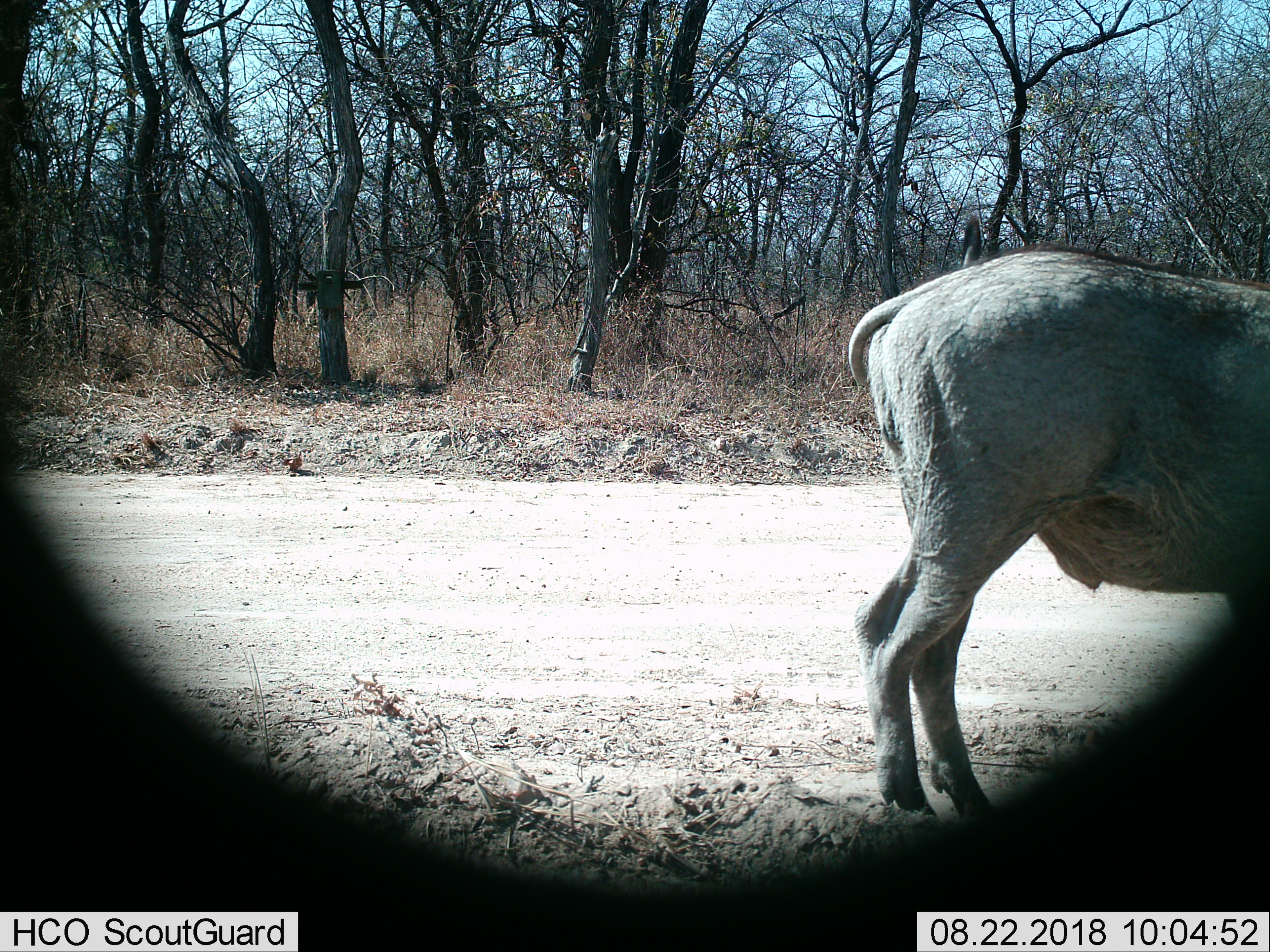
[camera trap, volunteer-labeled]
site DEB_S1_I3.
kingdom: Animalia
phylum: Chordata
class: Mammalia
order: Artiodactyla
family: Suidae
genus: Phacochoerus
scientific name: Phacochoerus africanus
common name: warthog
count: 1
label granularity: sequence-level